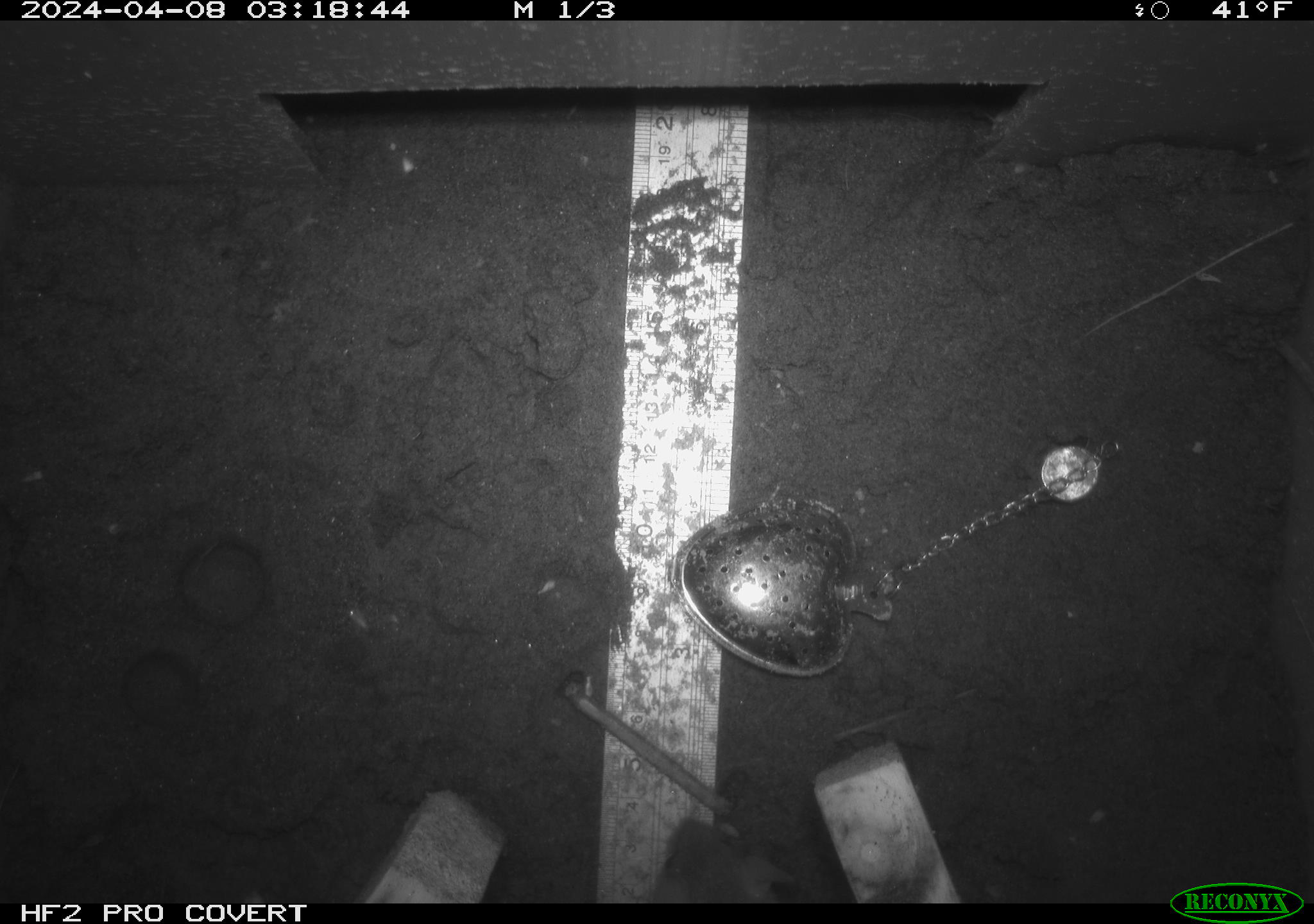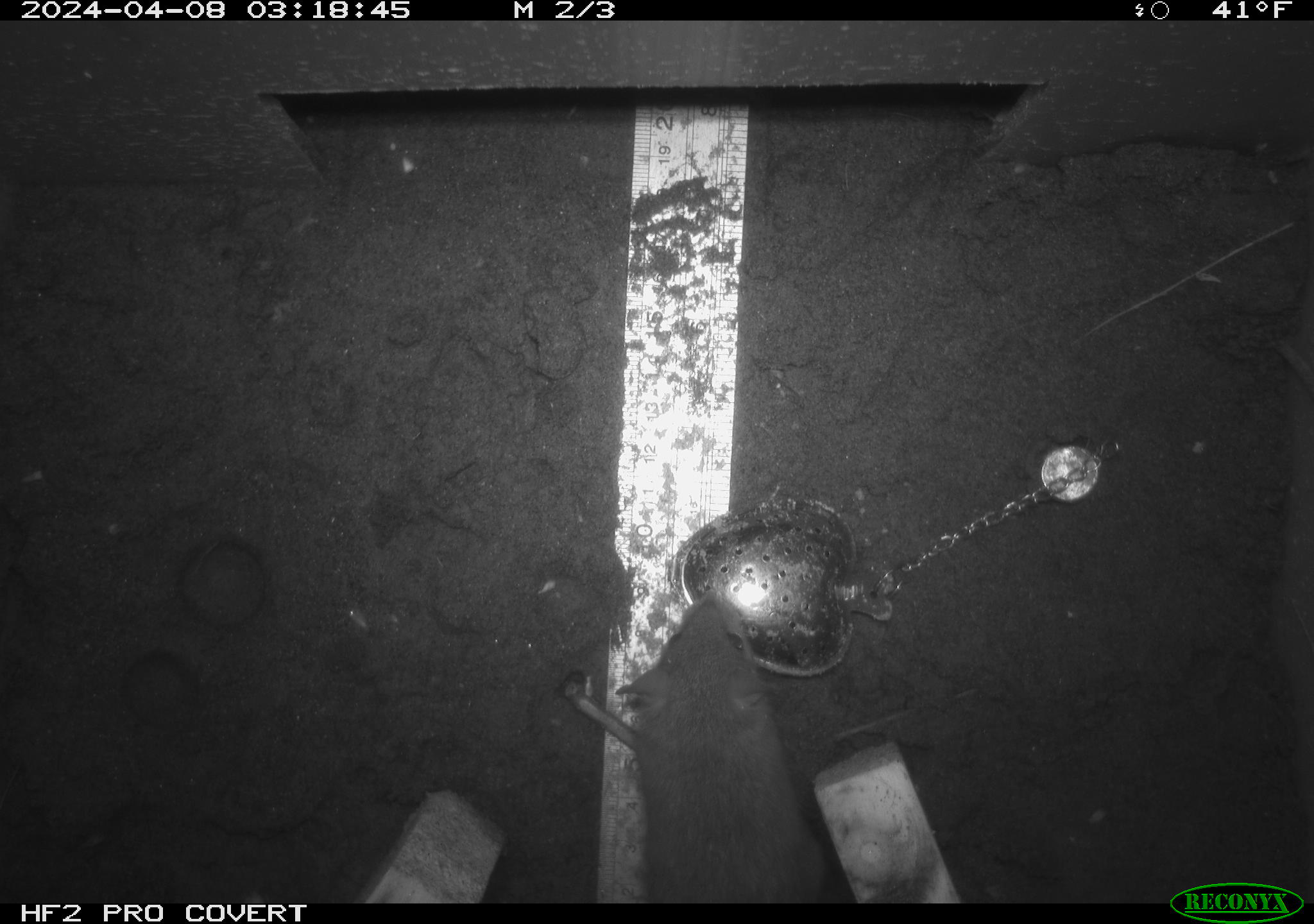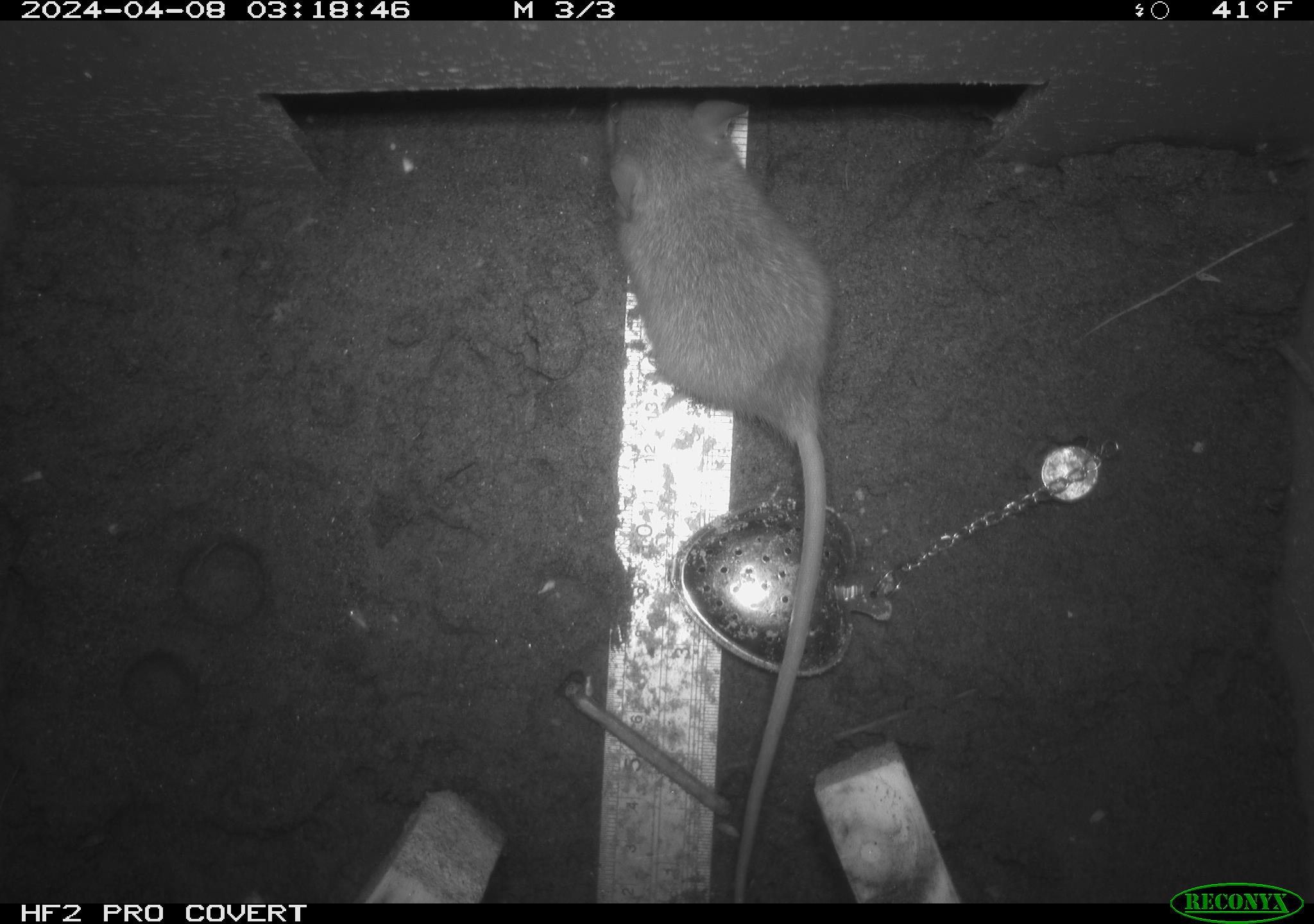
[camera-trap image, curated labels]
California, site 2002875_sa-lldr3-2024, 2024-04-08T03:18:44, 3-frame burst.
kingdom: Animalia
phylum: Chordata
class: Mammalia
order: Rodentia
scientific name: Rodentia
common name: rodent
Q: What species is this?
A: Rodent (Rodentia).